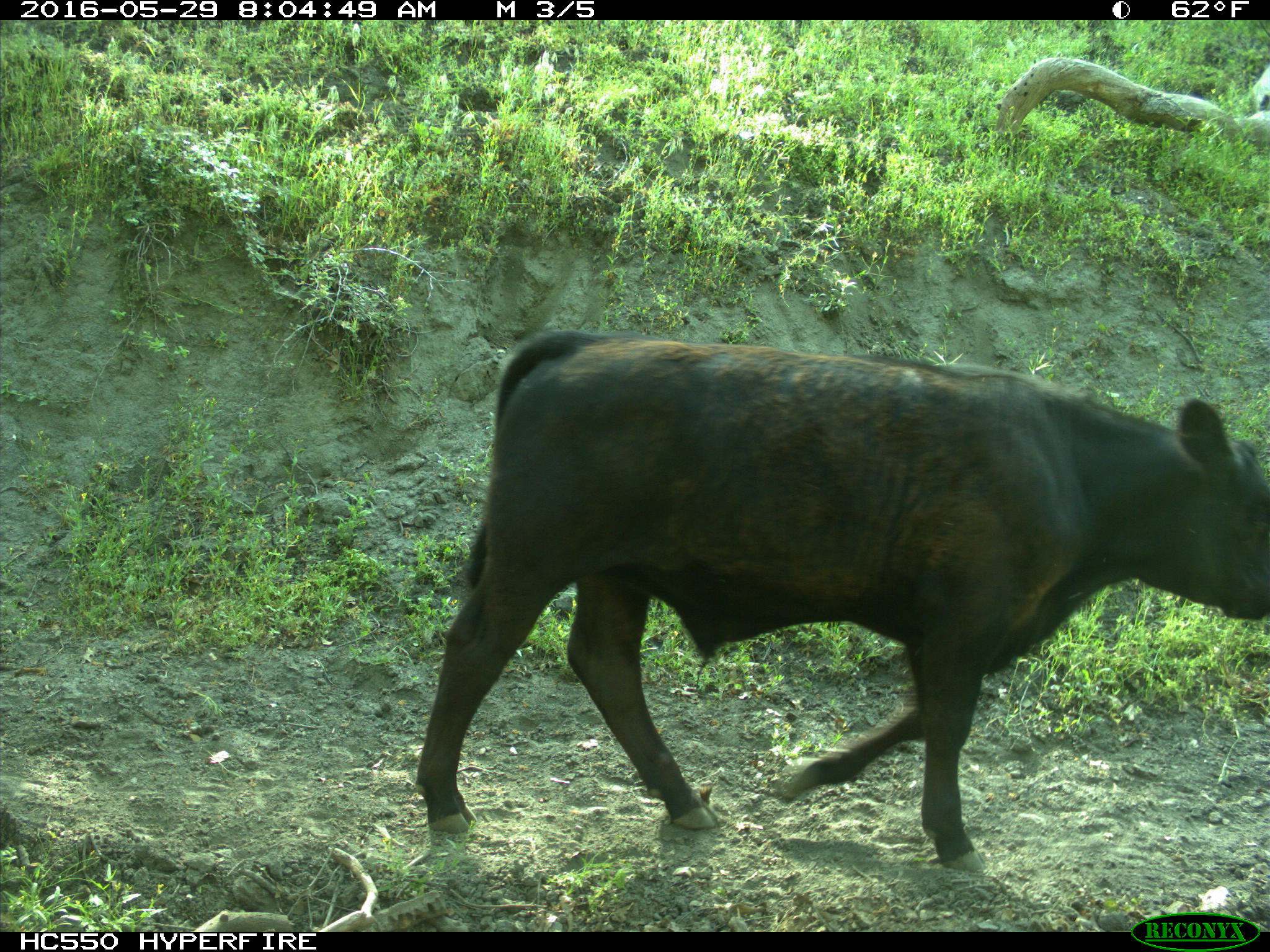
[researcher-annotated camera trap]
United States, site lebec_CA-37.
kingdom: Animalia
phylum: Chordata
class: Mammalia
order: Artiodactyla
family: Bovidae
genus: Bos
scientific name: Bos taurus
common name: domestic cow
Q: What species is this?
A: Bos taurus (domestic cow).